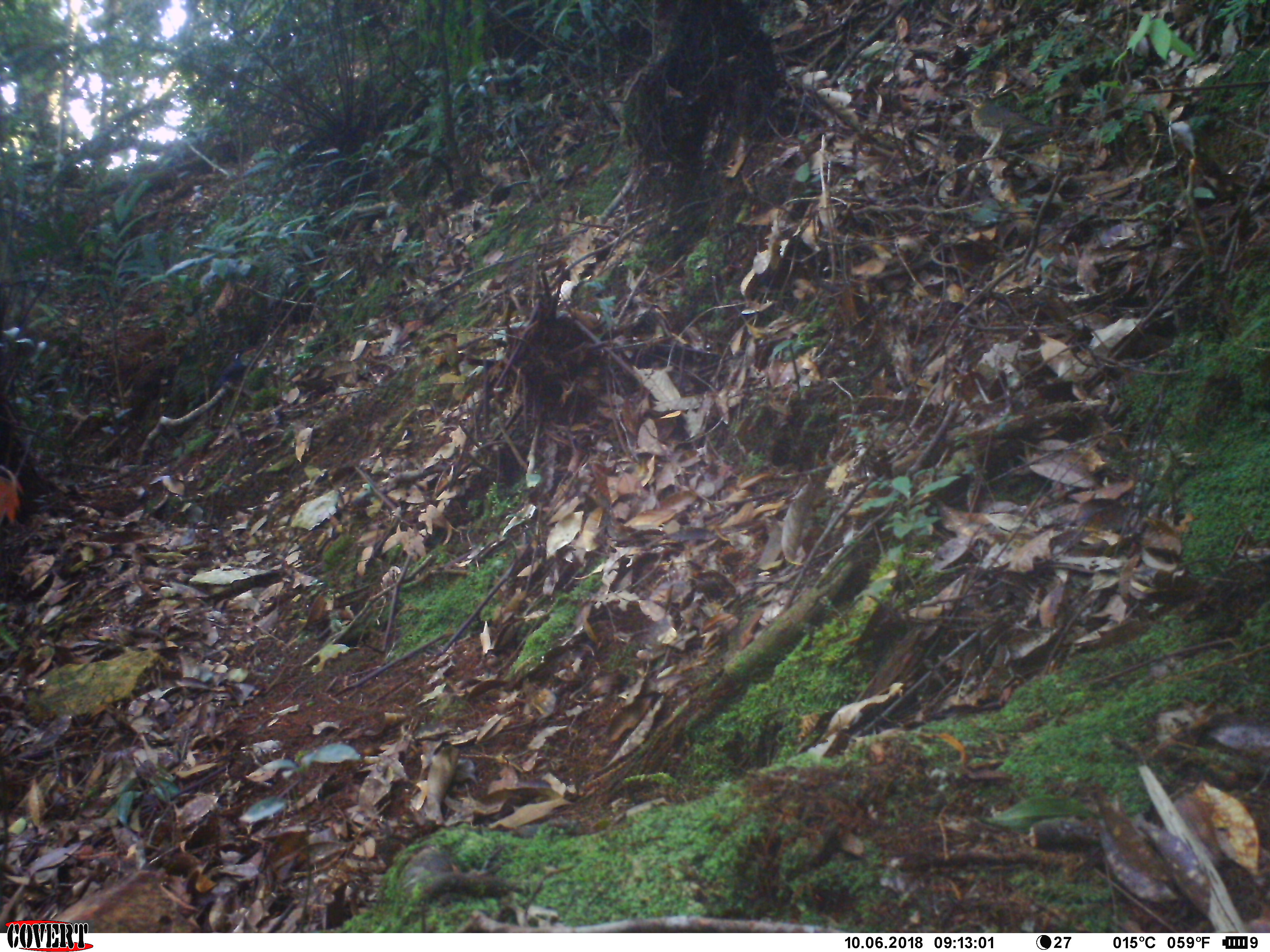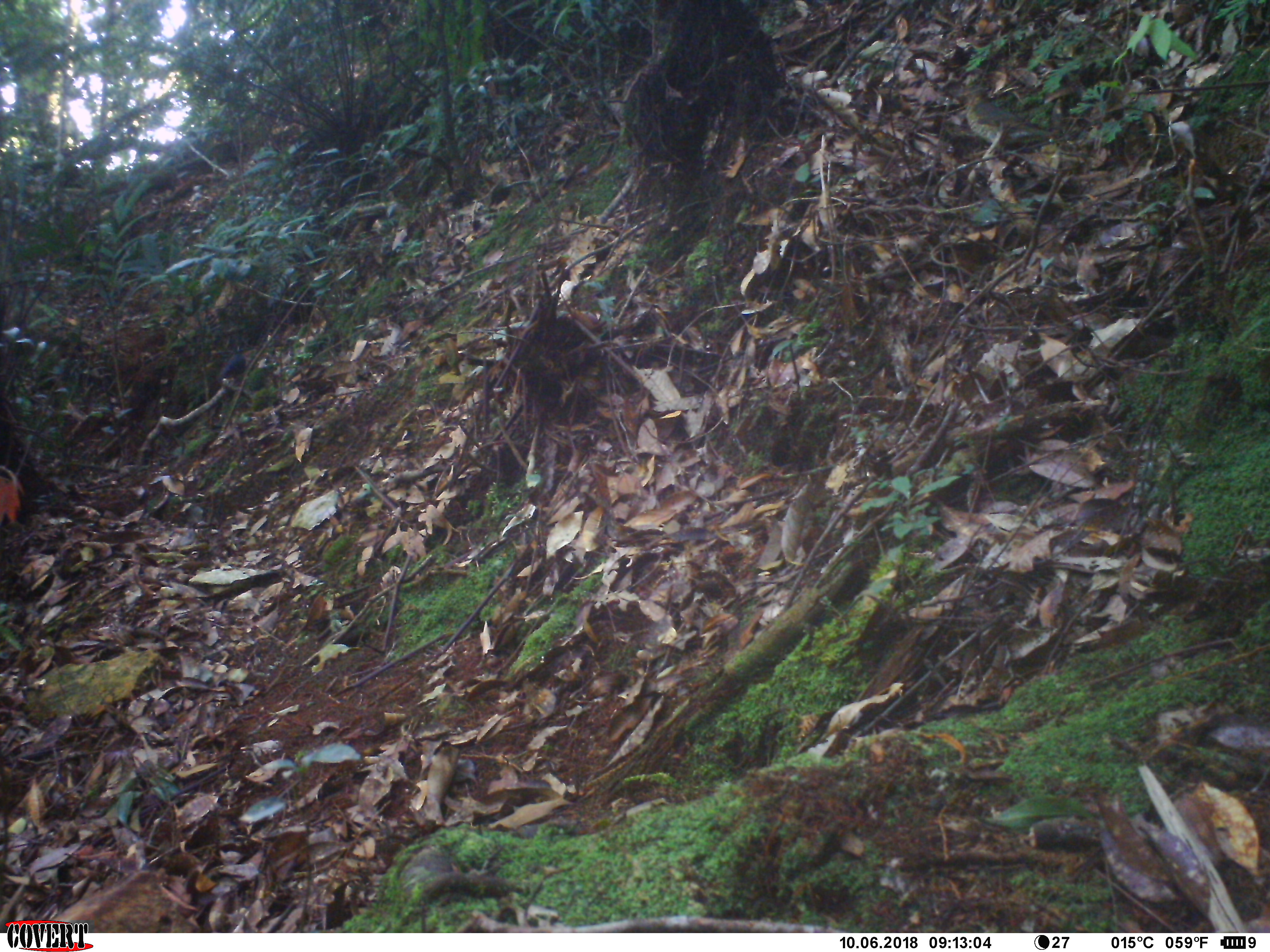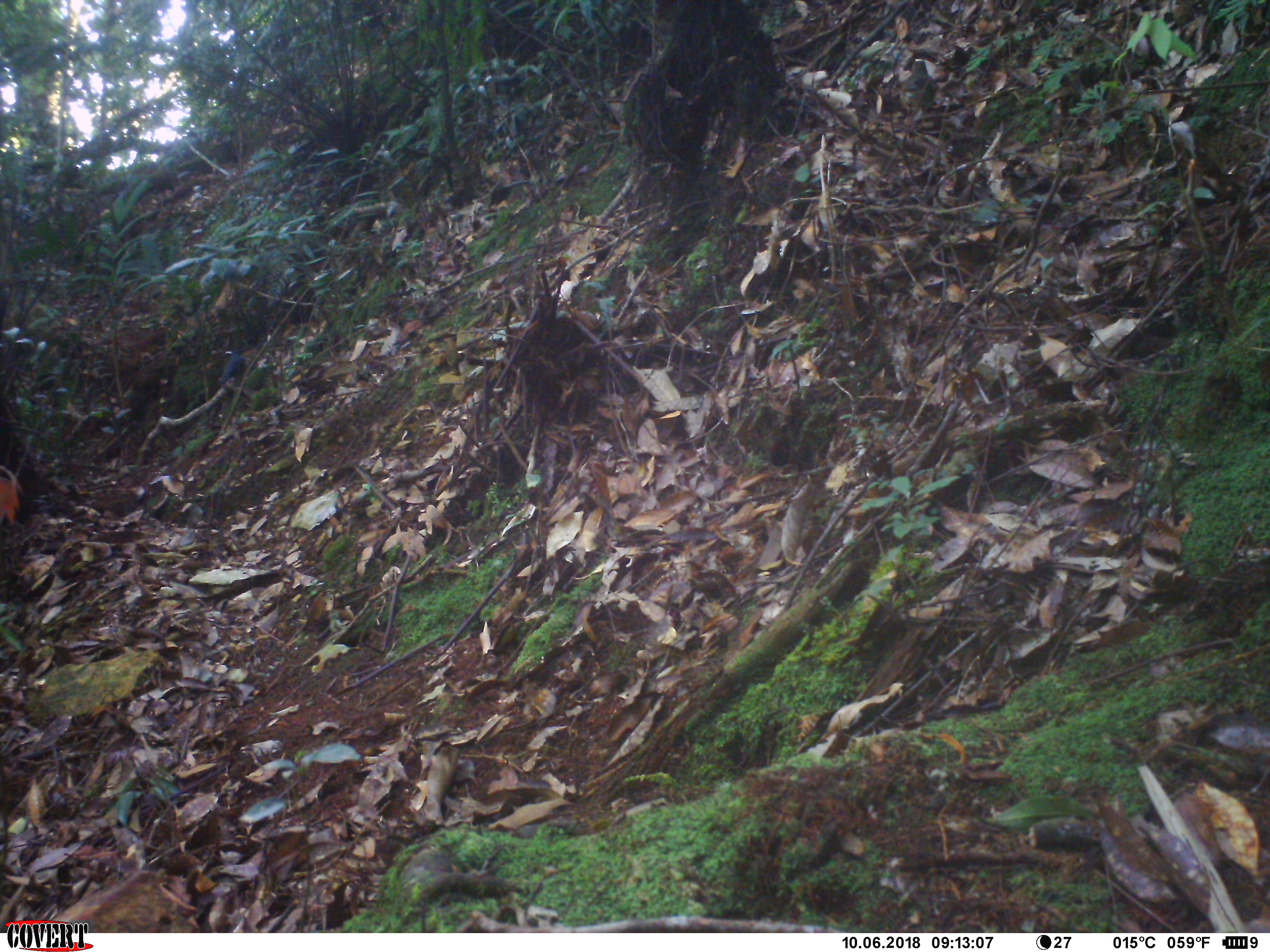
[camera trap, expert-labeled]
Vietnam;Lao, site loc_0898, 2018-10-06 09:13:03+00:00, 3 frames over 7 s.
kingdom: Animalia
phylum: Chordata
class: Aves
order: Passeriformes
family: Turdidae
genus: Geokichla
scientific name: Geokichla sibirica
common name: siberian thrush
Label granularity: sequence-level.